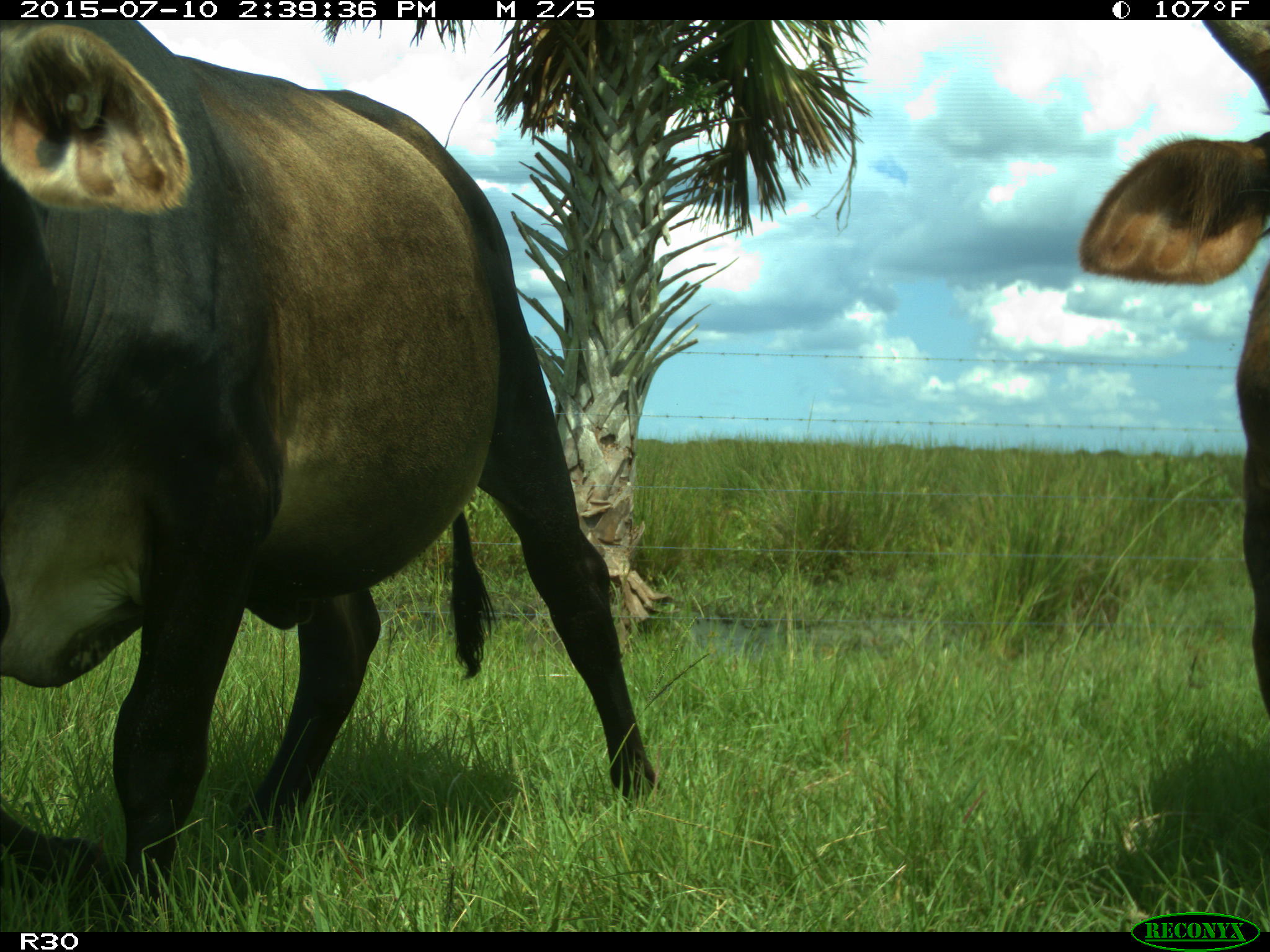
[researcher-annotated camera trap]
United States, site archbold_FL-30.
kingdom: Animalia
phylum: Chordata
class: Mammalia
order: Artiodactyla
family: Bovidae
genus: Bos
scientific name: Bos taurus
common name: domestic cow